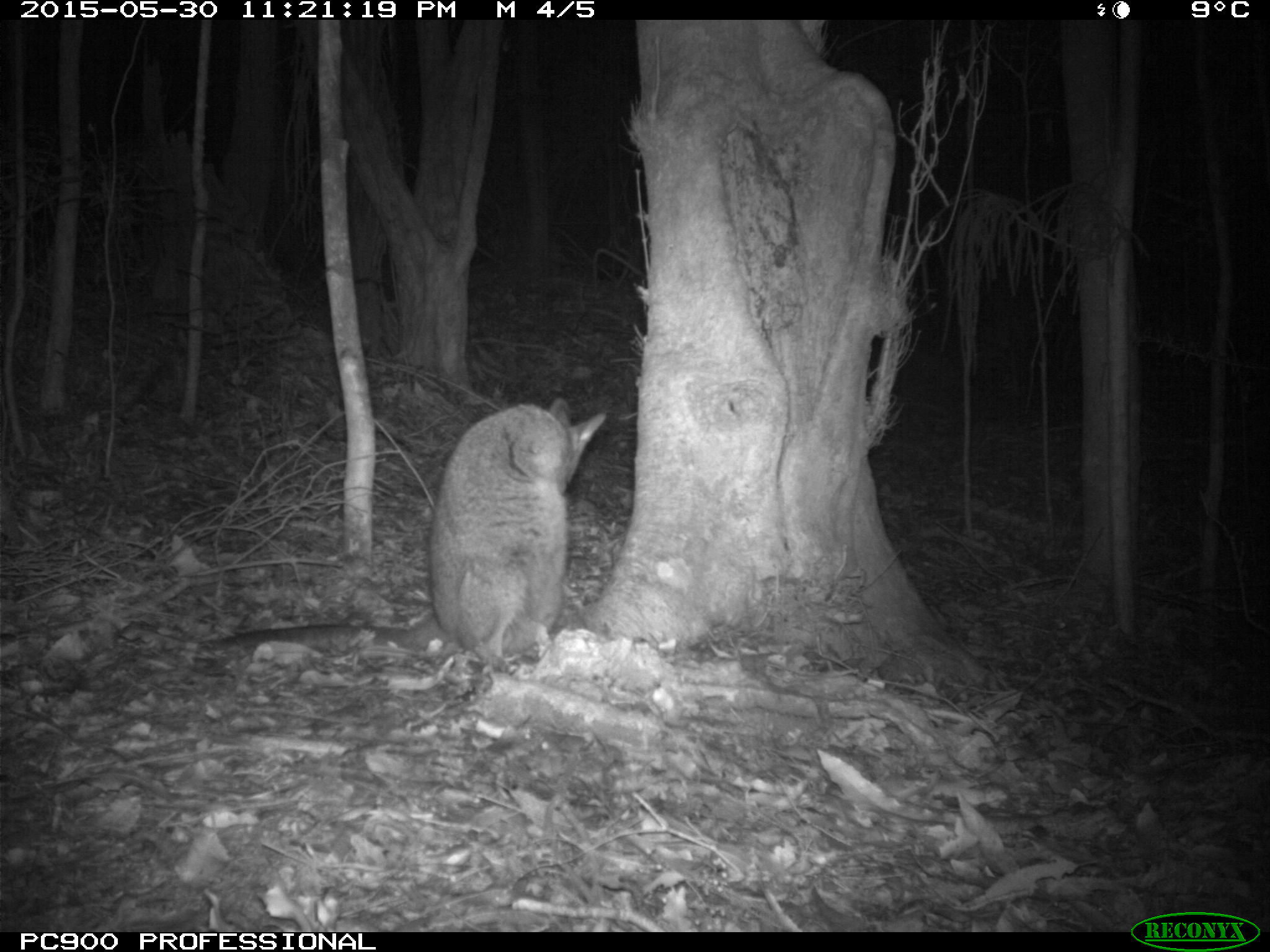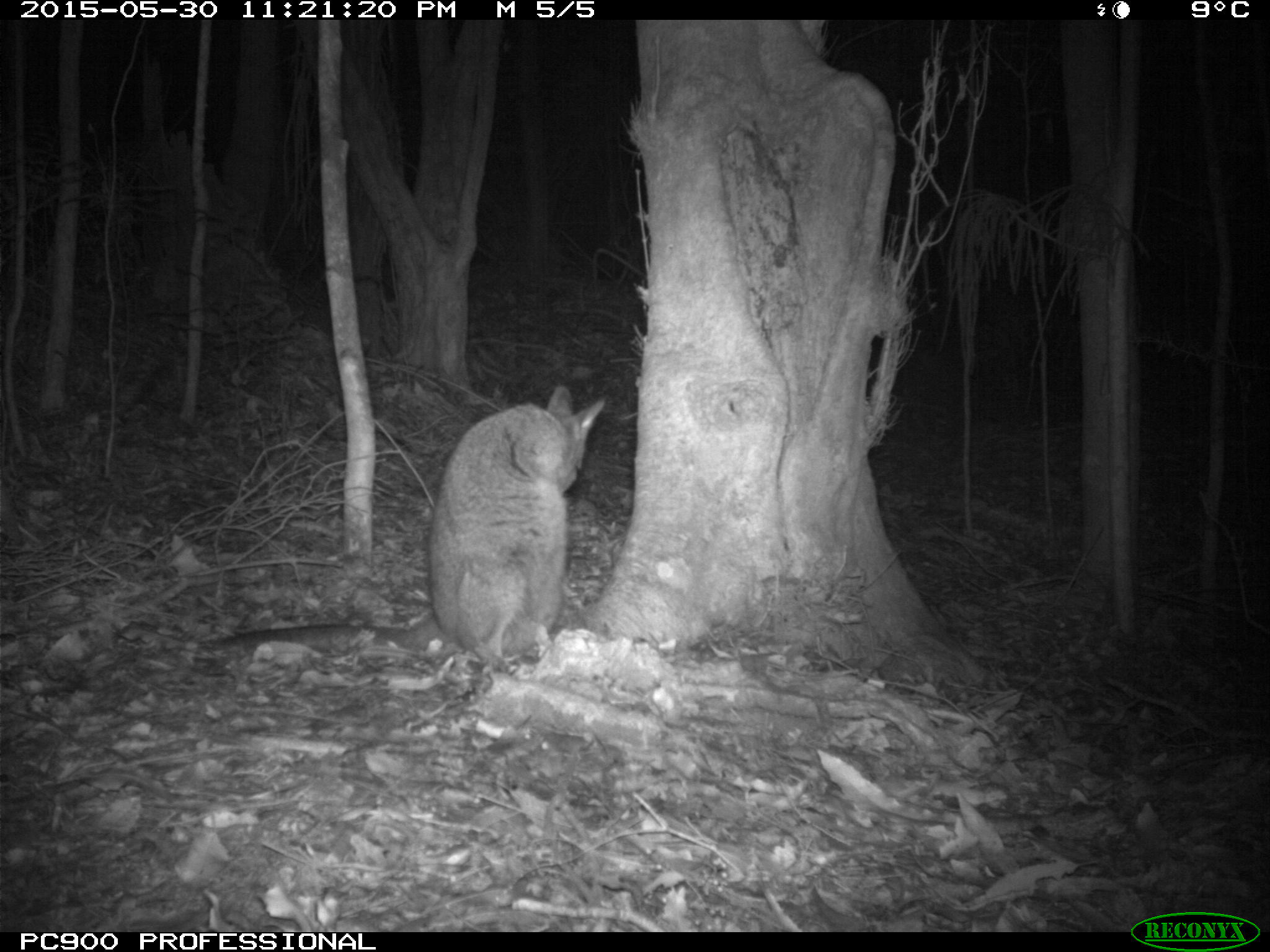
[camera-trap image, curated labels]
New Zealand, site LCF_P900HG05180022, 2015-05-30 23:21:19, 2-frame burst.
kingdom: Animalia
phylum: Chordata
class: Mammalia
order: Diprotodontia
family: Macropodidae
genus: Notamacropus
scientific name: Notamacropus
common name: wallaby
Wallaby (Notamacropus).